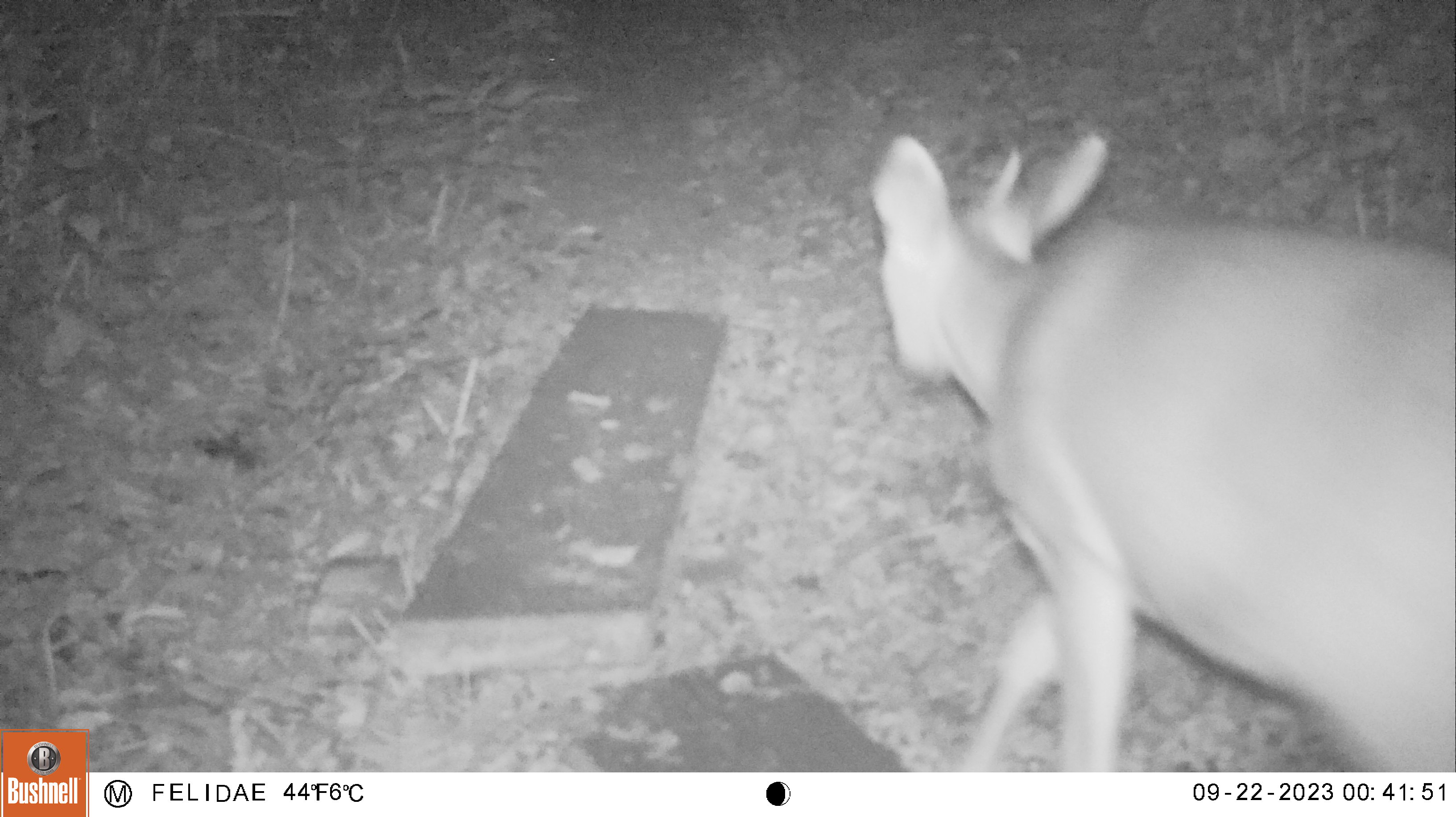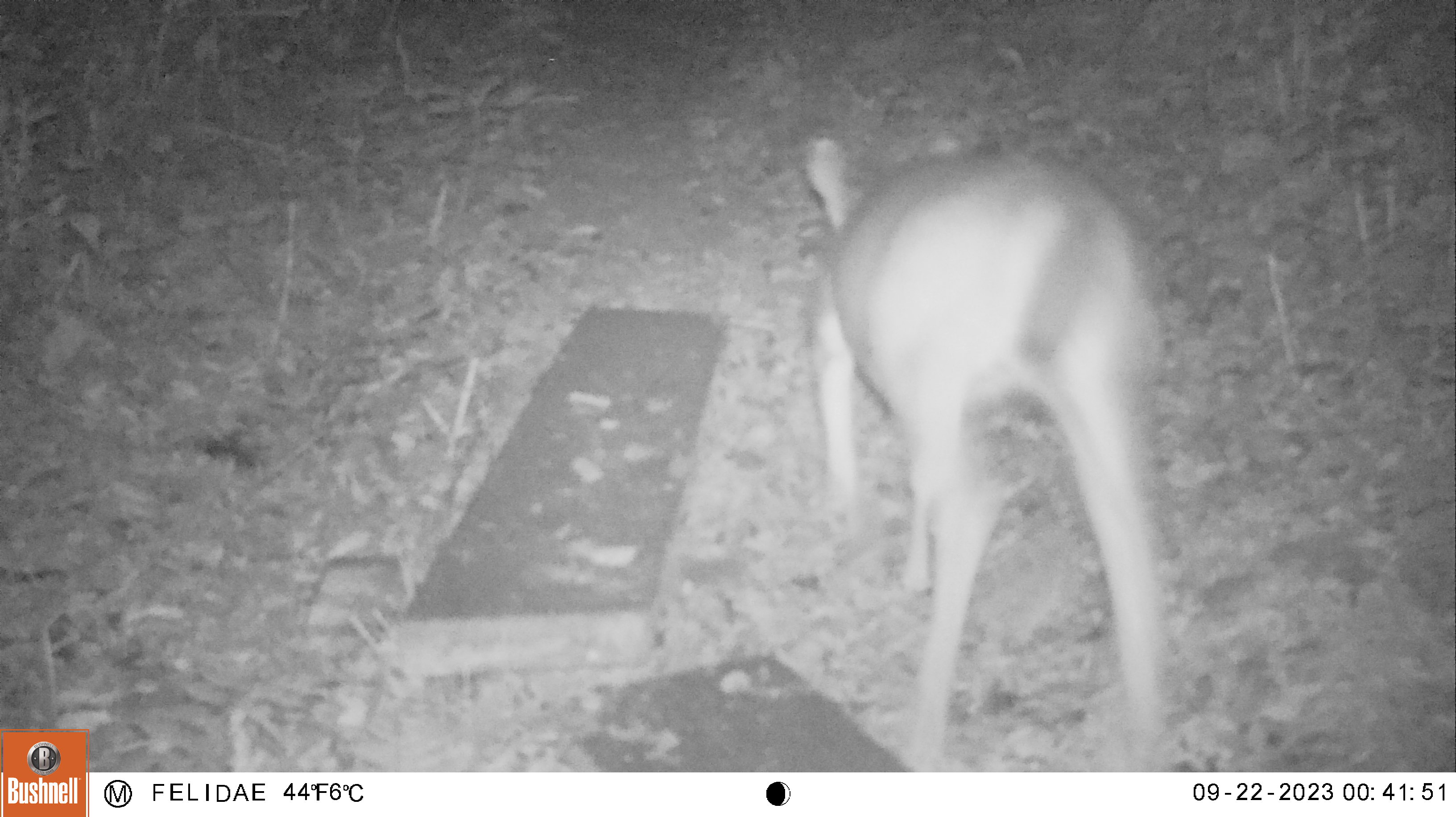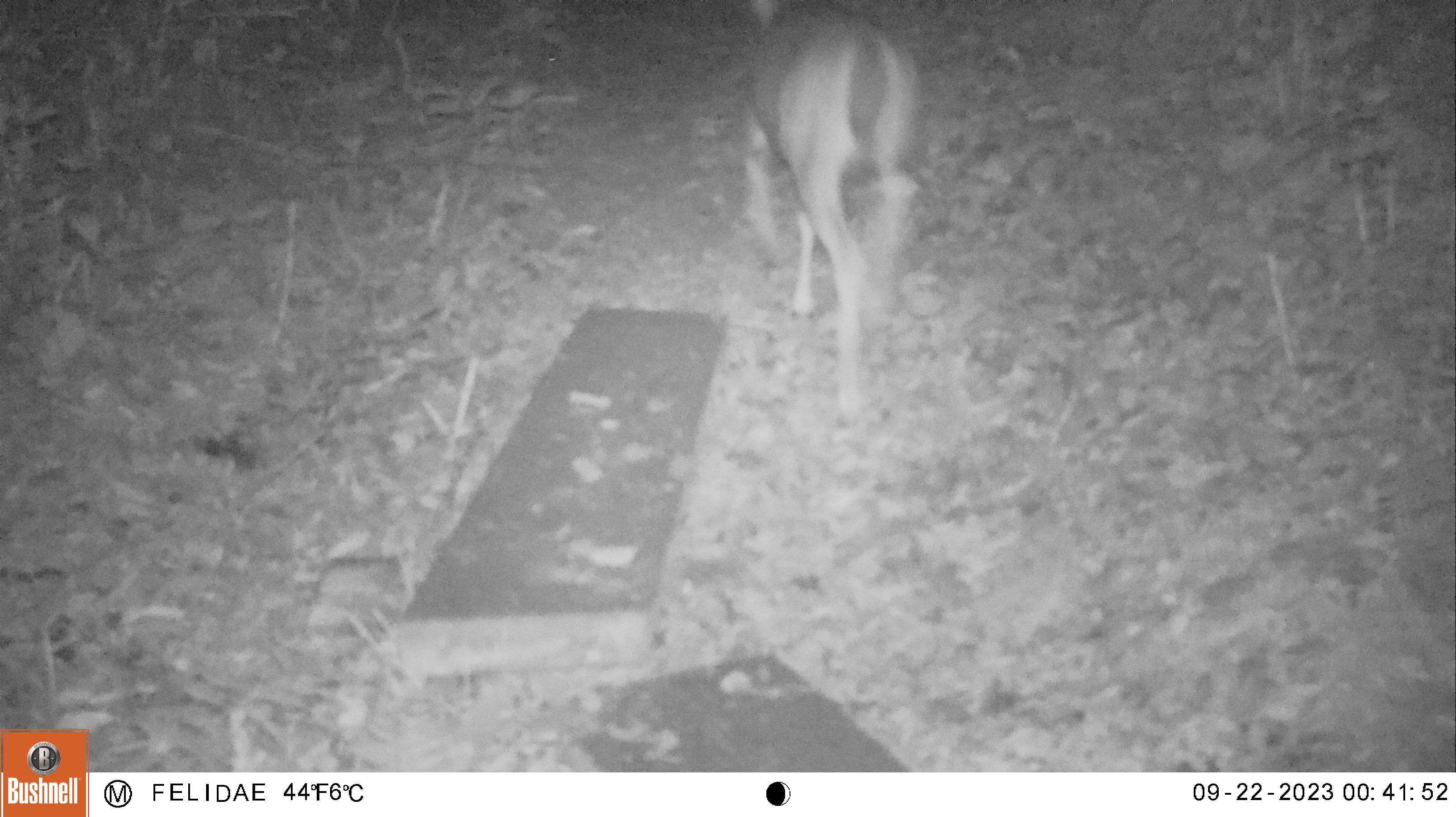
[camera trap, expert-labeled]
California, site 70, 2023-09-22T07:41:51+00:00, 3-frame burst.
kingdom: Animalia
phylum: Chordata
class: Mammalia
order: Artiodactyla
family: Cervidae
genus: Odocoileus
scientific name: Odocoileus hemionus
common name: mule deer